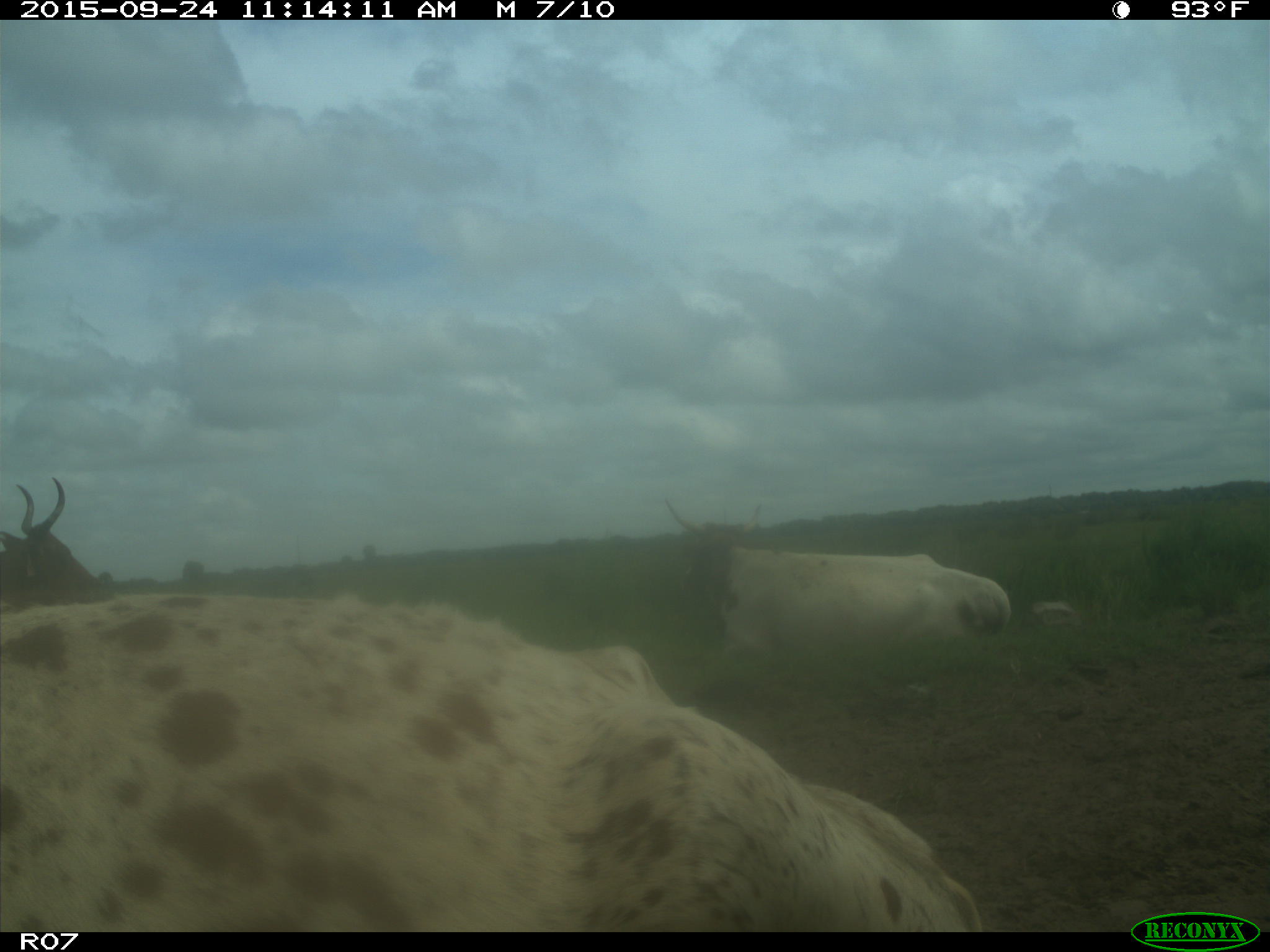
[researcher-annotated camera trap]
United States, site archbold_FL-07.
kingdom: Animalia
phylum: Chordata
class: Mammalia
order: Artiodactyla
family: Bovidae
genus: Bos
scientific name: Bos taurus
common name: domestic cow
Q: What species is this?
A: Bos taurus (domestic cow).